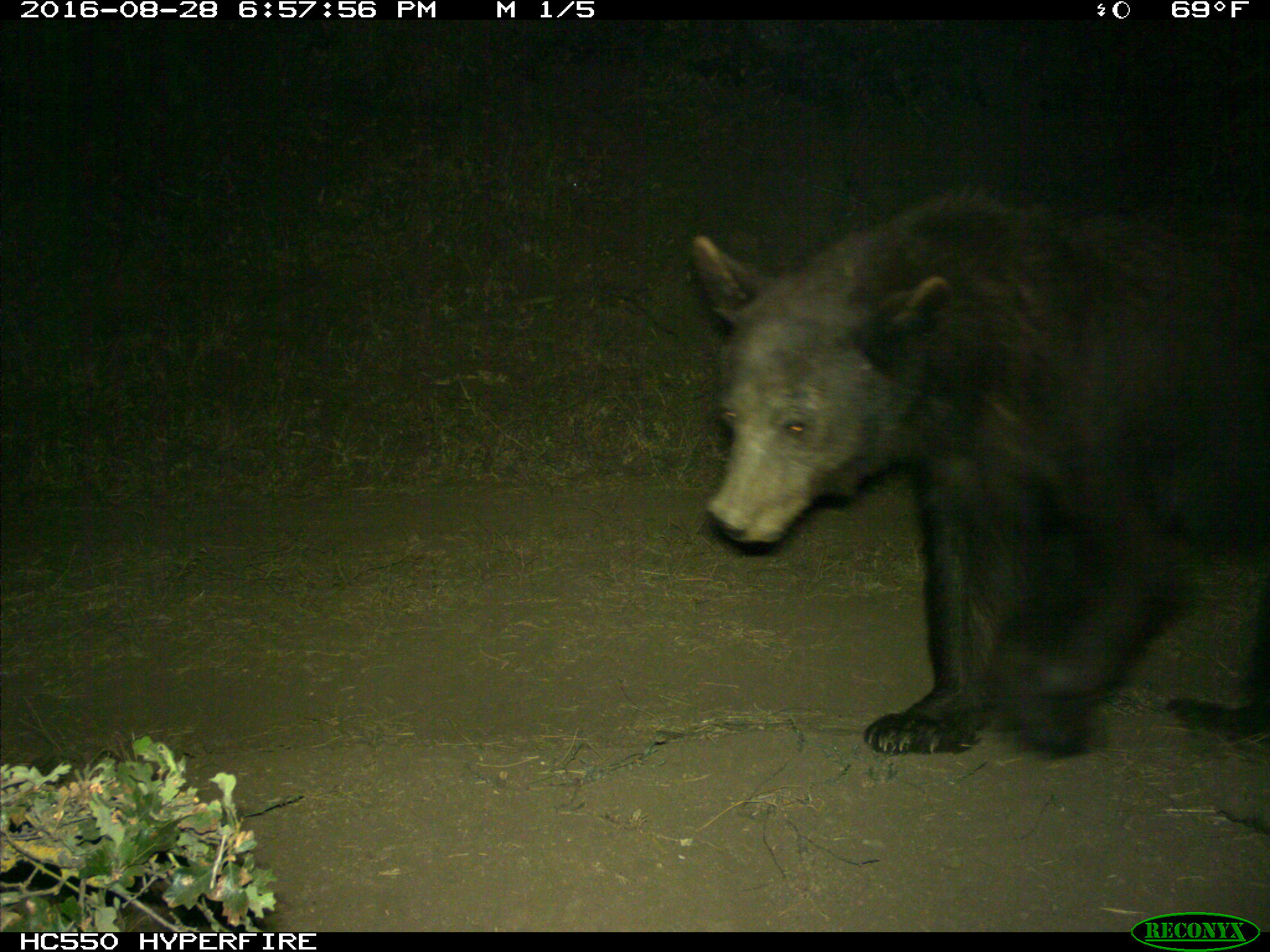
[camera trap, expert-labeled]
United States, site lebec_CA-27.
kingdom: Animalia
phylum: Chordata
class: Mammalia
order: Carnivora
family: Ursidae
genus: Ursus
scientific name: Ursus americanus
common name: american black bear